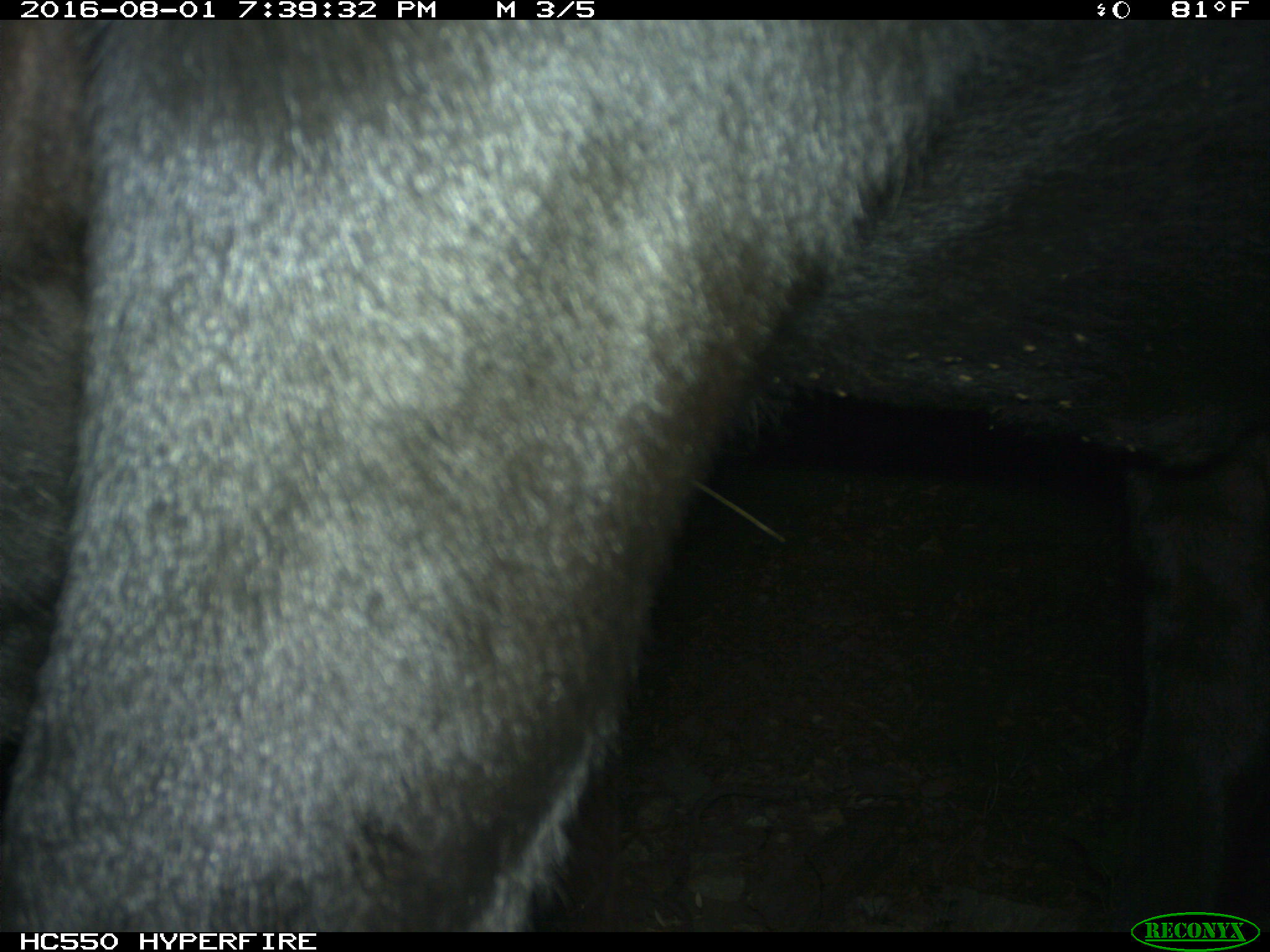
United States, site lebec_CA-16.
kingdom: Animalia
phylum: Chordata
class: Mammalia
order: Artiodactyla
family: Bovidae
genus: Bos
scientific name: Bos taurus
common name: domestic cow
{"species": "Bos taurus (domestic cow)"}